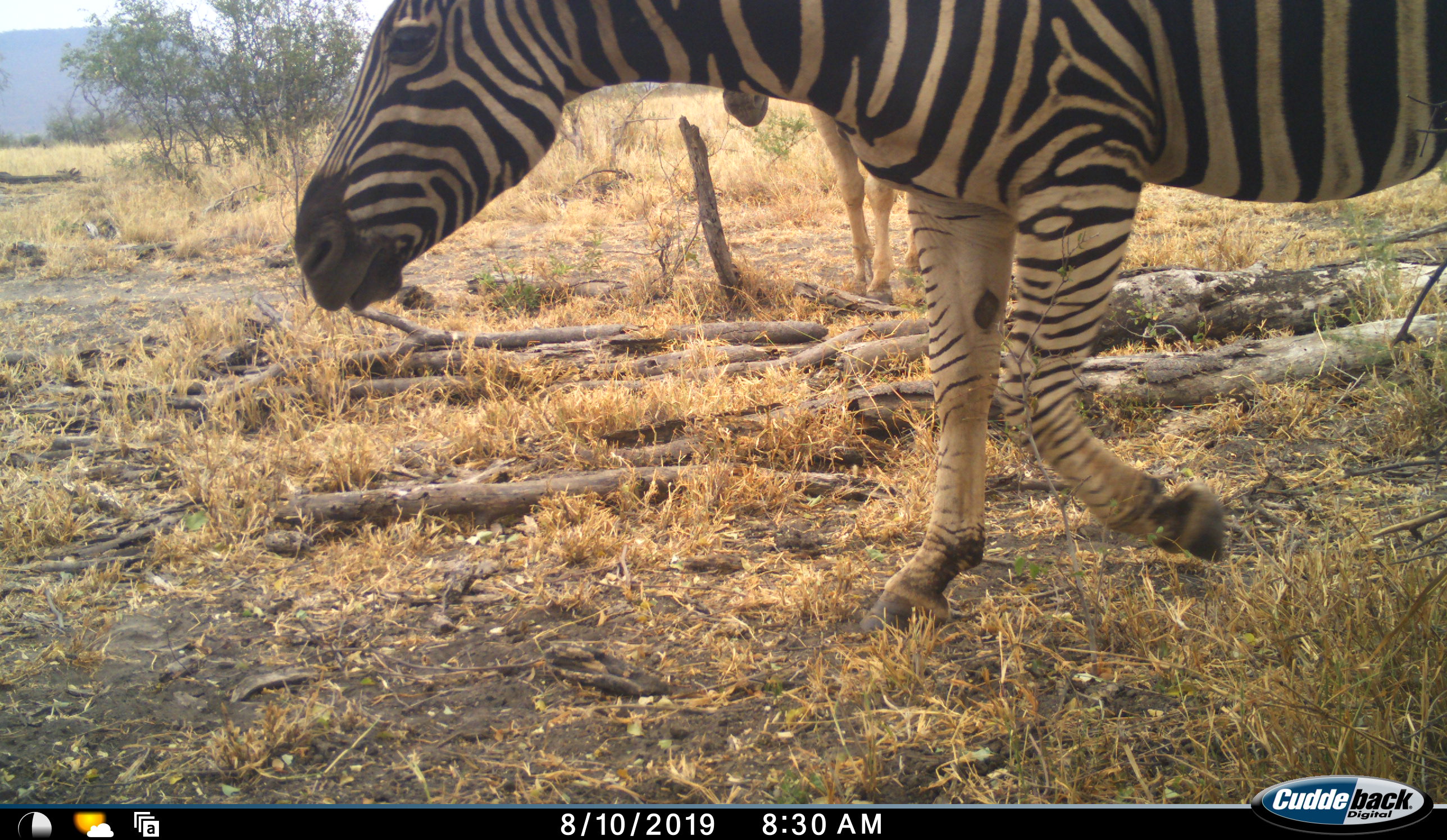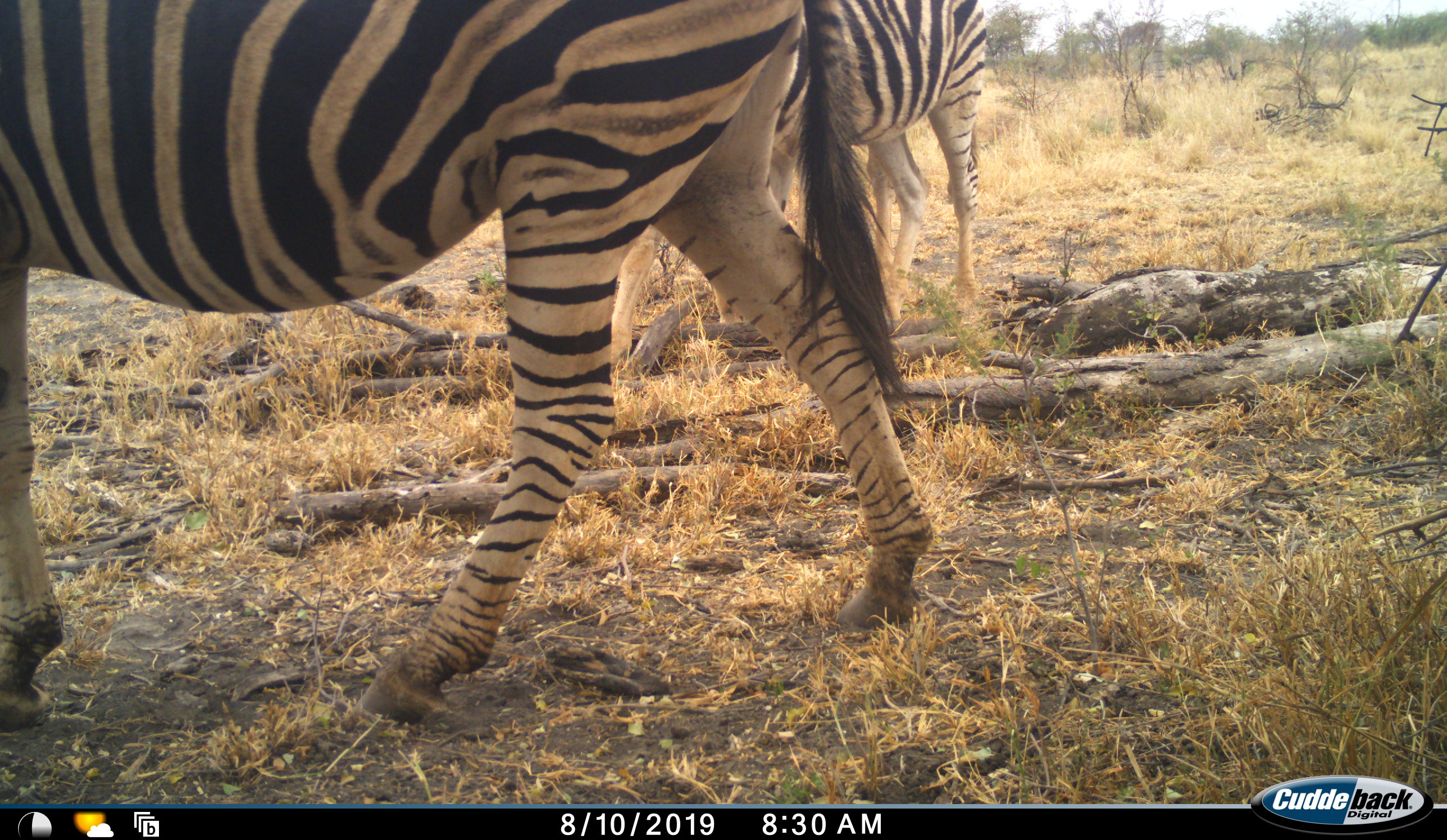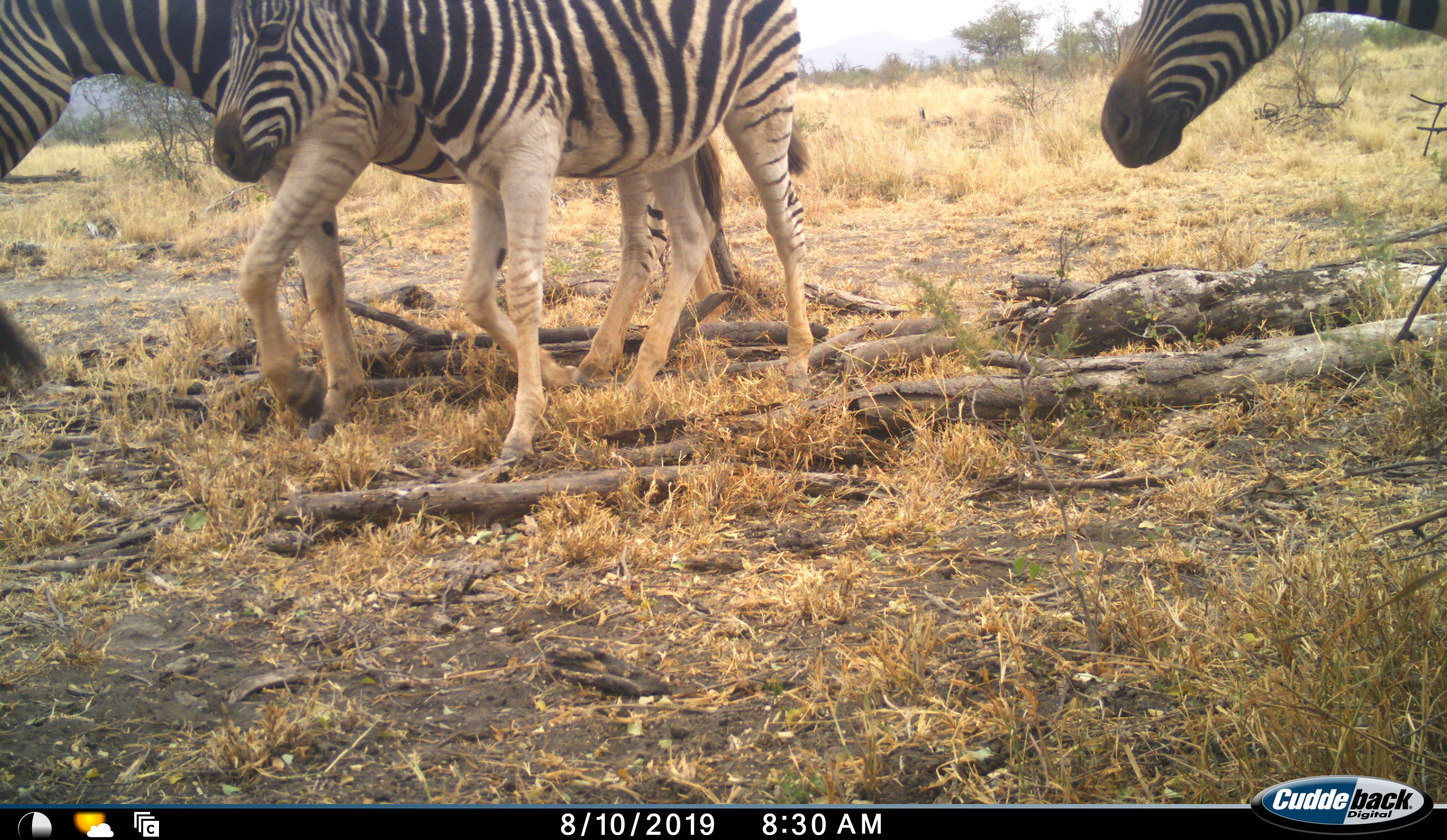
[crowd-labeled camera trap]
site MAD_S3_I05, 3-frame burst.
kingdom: Animalia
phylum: Chordata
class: Mammalia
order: Perissodactyla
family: Equidae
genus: Equus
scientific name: Equus quagga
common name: plains zebra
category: zebraplains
Zebraplains (plains zebra) (Equus quagga), count 4. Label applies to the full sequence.